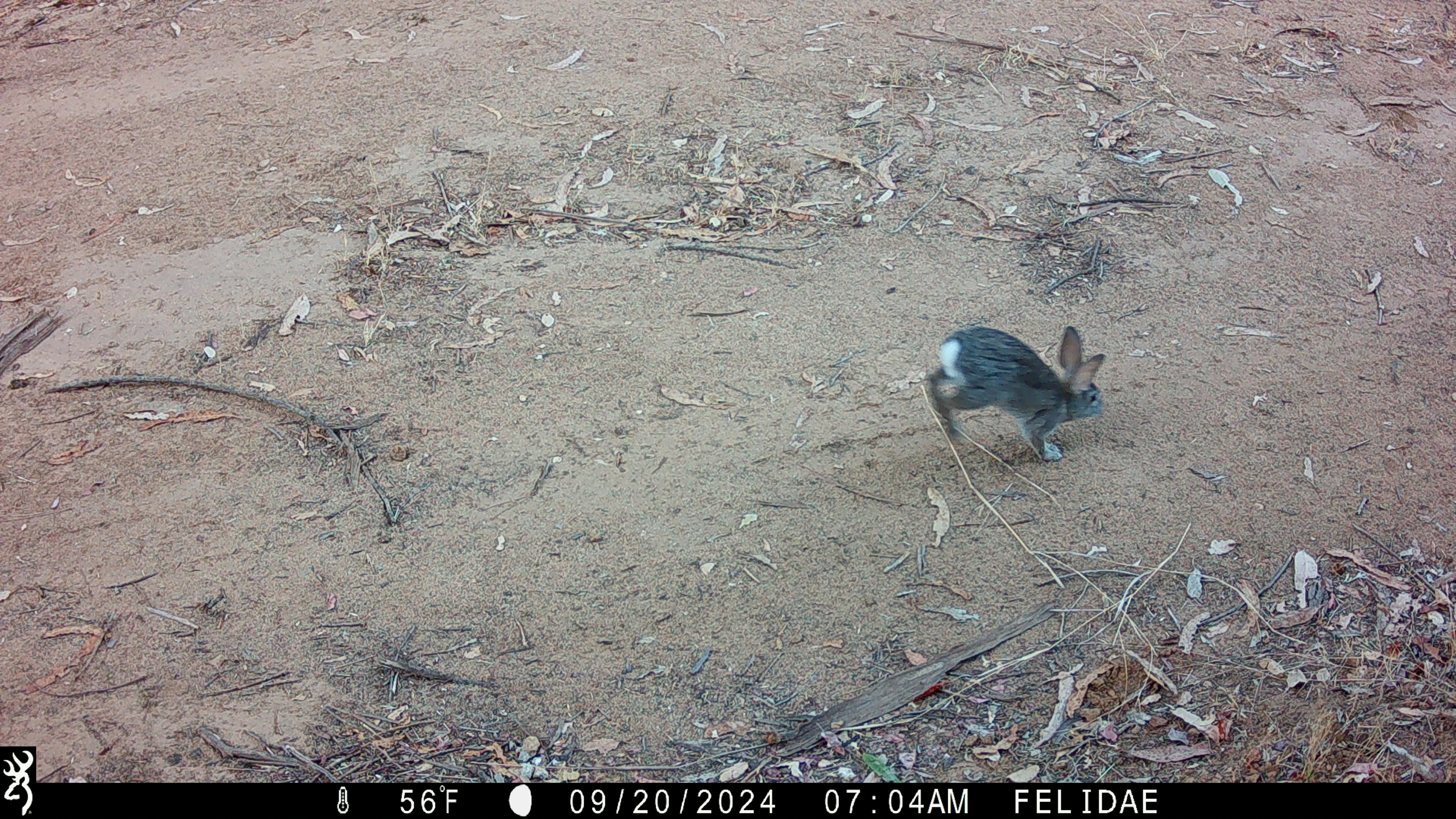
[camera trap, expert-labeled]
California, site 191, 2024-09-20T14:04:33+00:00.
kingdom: Animalia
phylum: Chordata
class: Mammalia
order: Lagomorpha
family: Leporidae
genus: Sylvilagus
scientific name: Sylvilagus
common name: cottontail rabbit